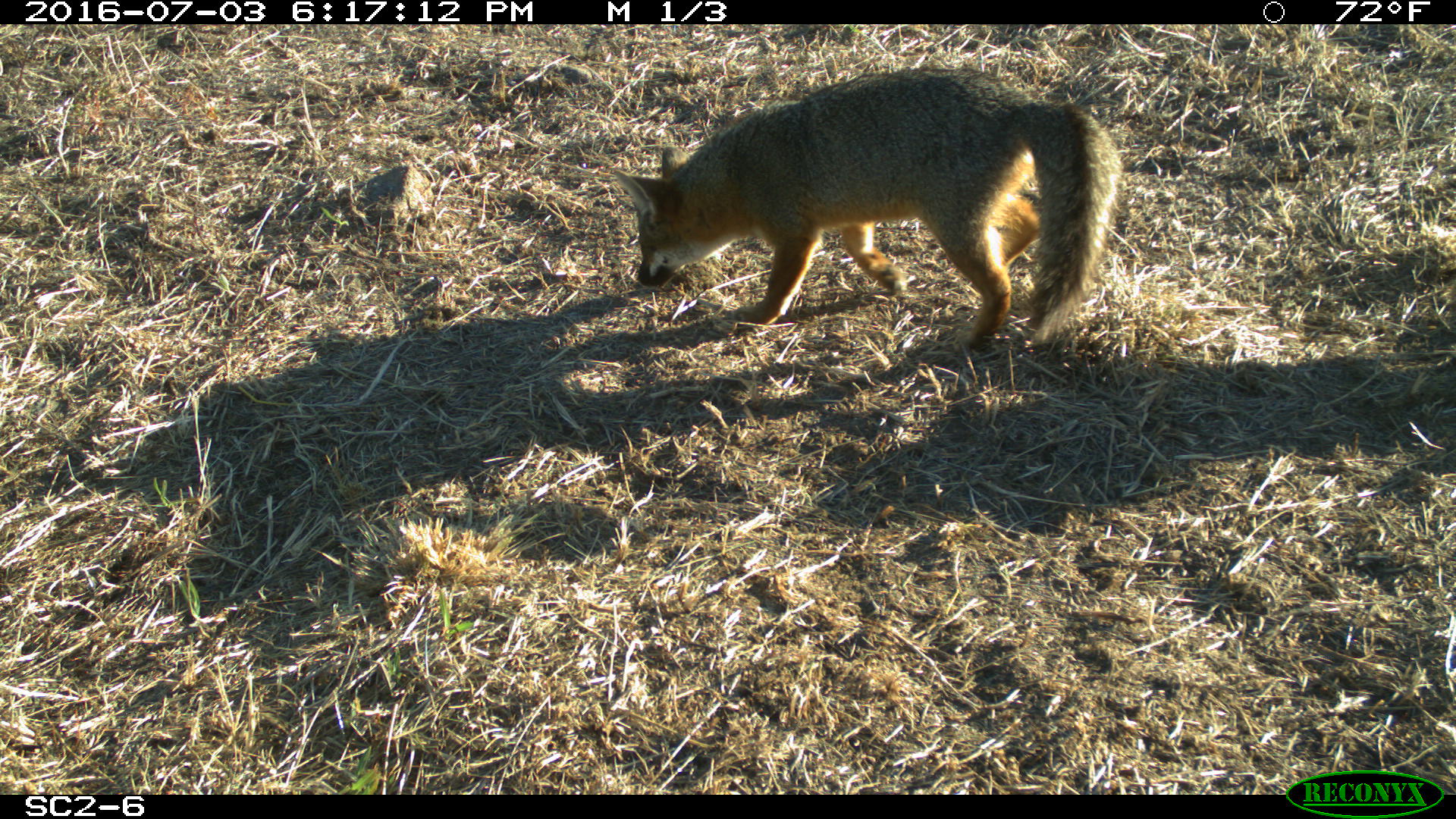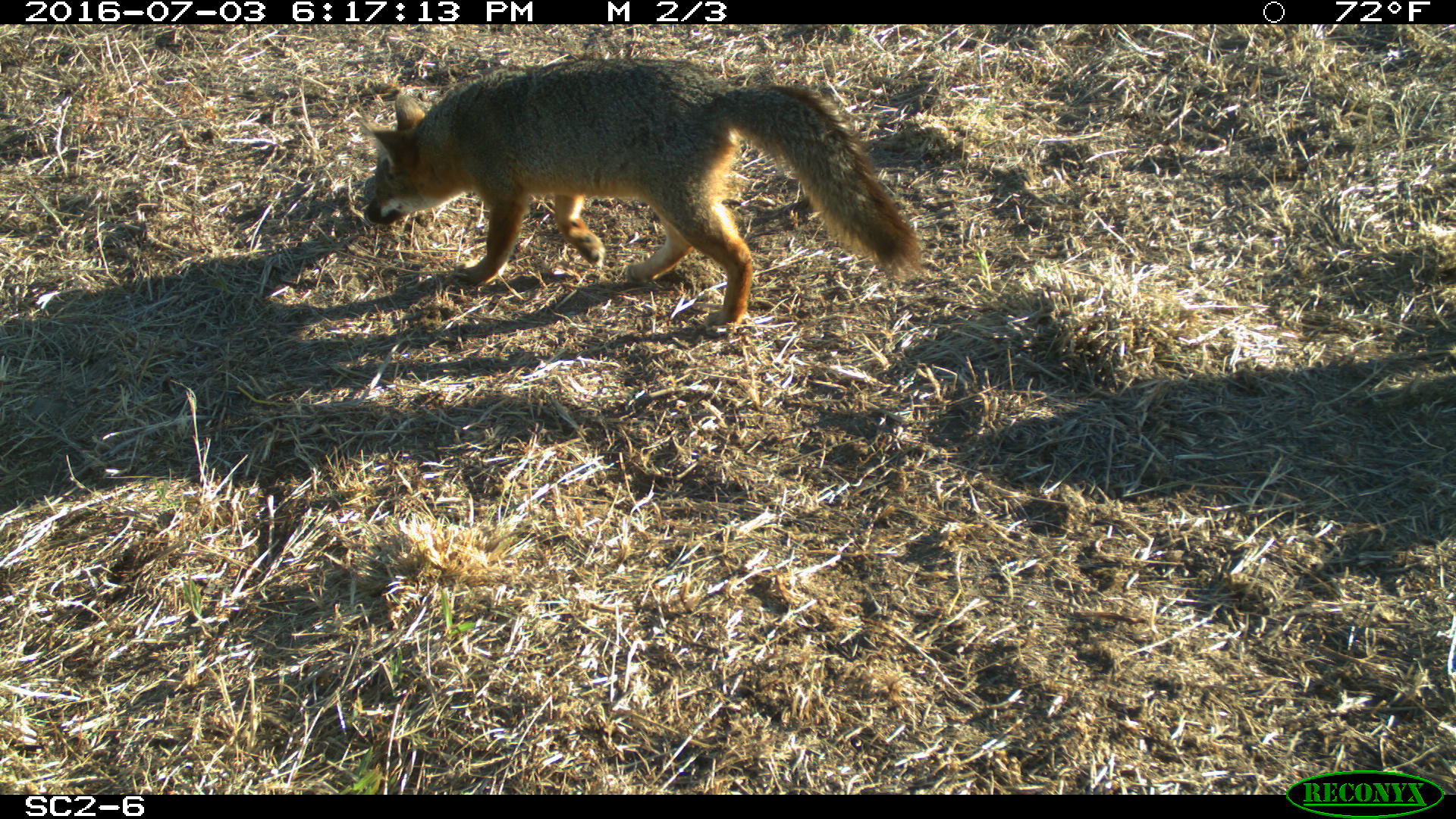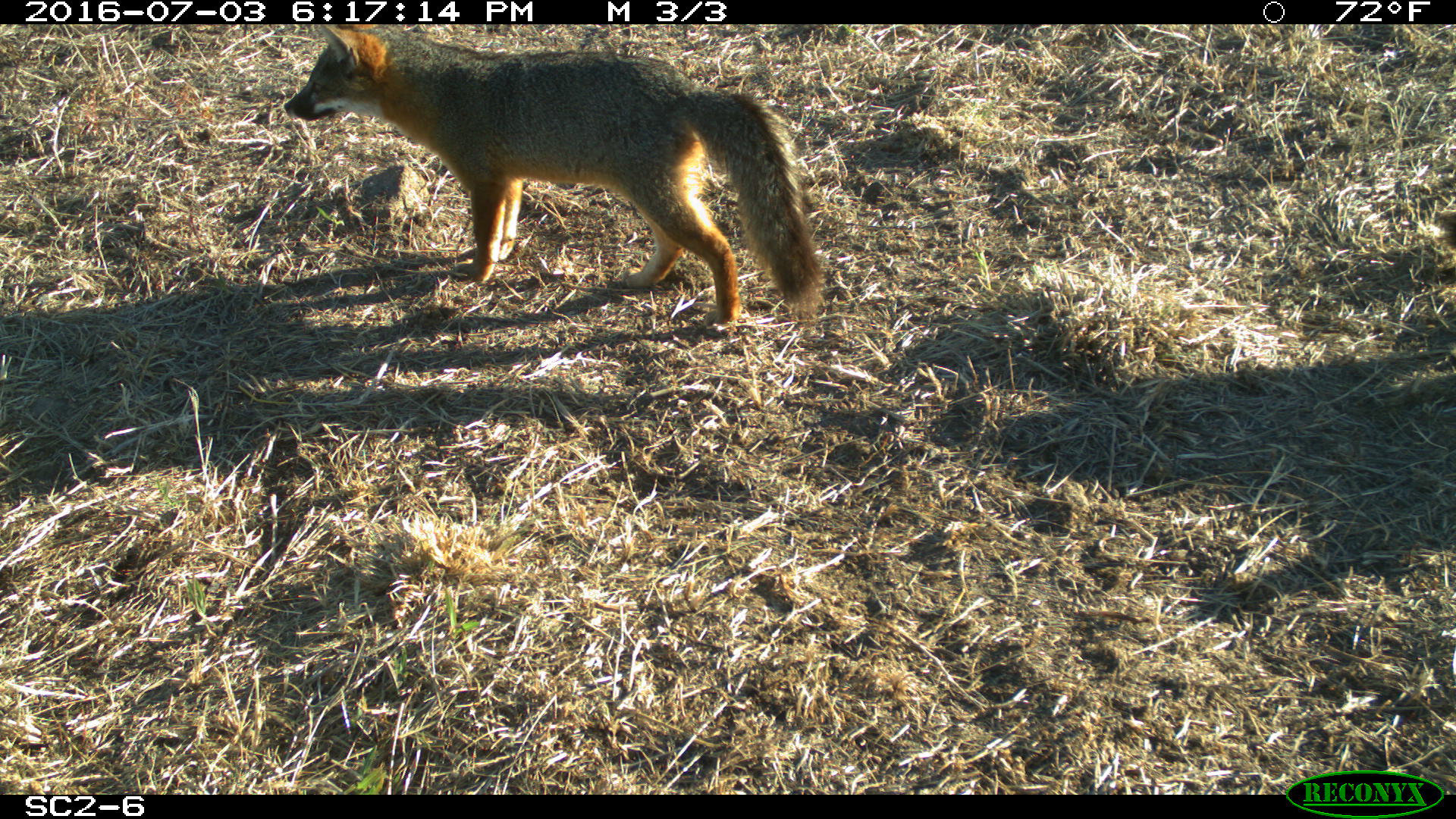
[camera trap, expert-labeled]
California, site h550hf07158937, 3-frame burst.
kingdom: Animalia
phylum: Chordata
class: Mammalia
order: Carnivora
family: Canidae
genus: Urocyon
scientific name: Urocyon littoralis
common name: island fox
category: fox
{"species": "fox (island fox) (Urocyon littoralis)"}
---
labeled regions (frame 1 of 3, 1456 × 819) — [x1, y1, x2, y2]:
fox: [609, 68, 1122, 351]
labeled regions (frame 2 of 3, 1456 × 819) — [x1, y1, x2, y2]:
fox: [359, 54, 923, 338]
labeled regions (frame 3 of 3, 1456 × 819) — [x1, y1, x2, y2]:
fox: [281, 24, 821, 332]